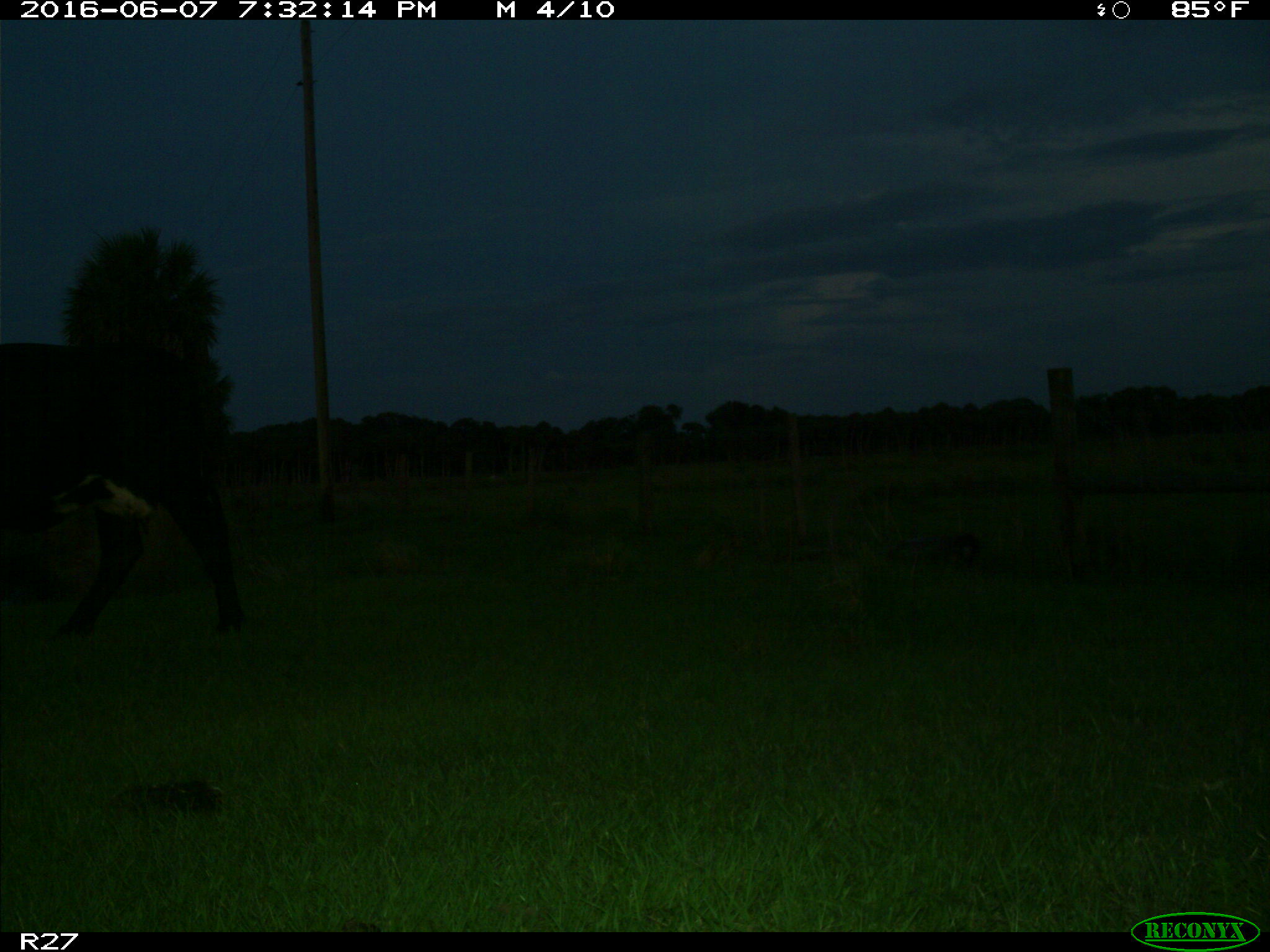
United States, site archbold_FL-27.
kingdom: Animalia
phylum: Chordata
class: Mammalia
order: Artiodactyla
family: Bovidae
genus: Bos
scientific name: Bos taurus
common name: domestic cow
Bos taurus (domestic cow).